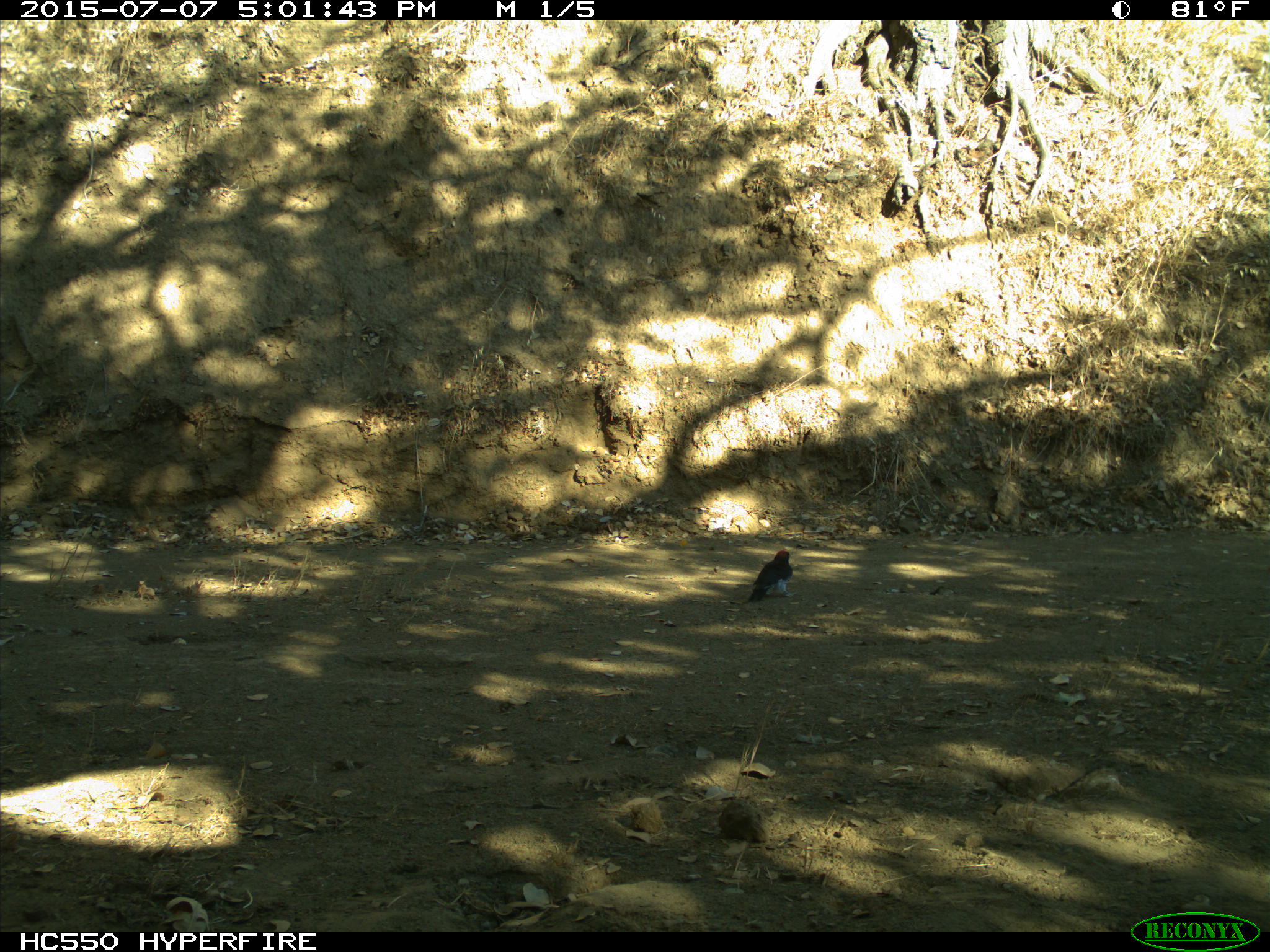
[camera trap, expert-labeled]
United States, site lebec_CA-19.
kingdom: Animalia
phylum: Chordata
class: Aves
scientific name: Aves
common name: birds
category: unidentified bird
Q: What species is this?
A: Unidentified bird (birds) (Aves).